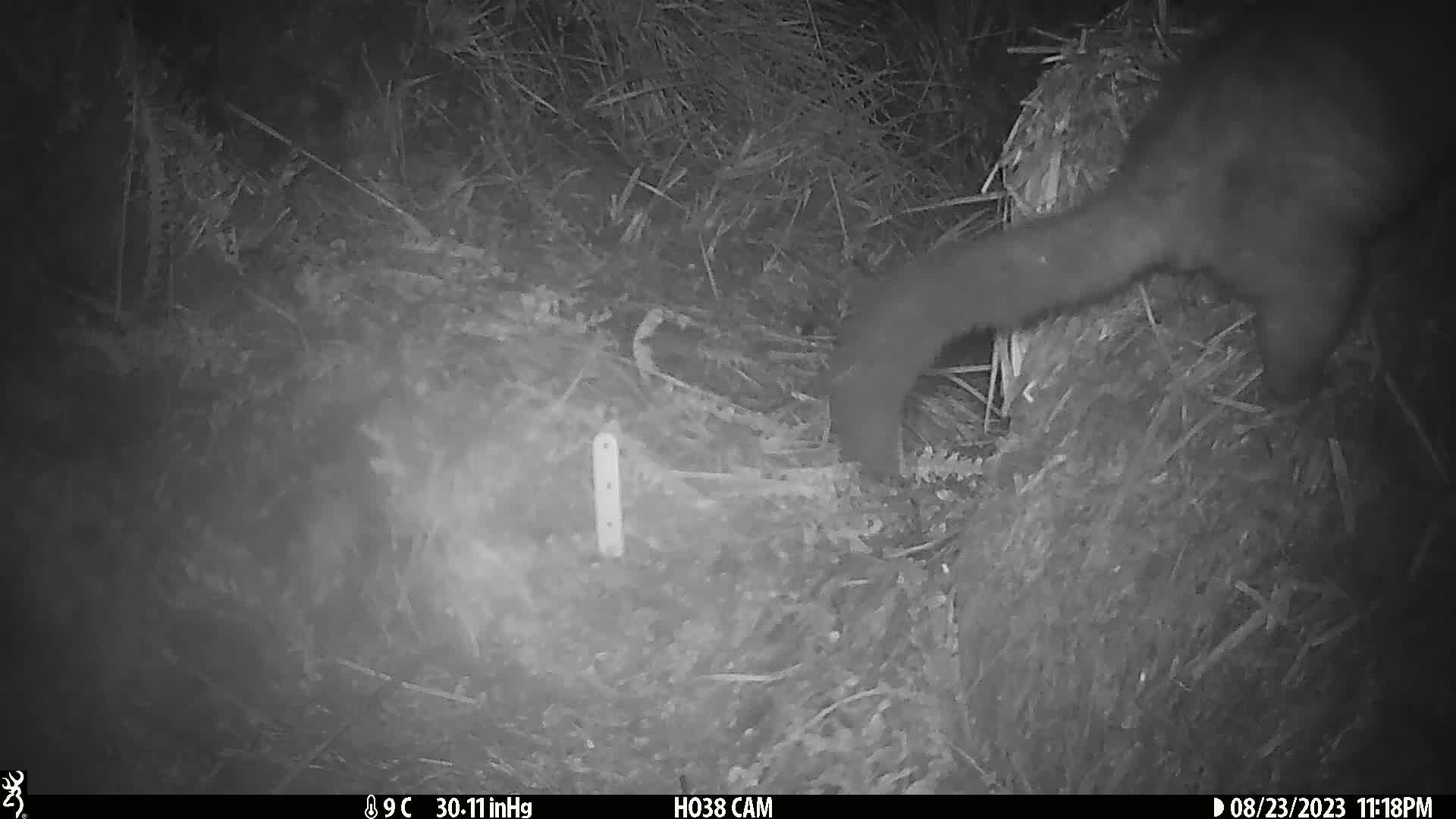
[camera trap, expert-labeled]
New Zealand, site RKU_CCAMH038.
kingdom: Animalia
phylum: Chordata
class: Mammalia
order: Diprotodontia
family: Phalangeridae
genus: Trichosurus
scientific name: Trichosurus vulpecula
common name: common brushtail possum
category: possum